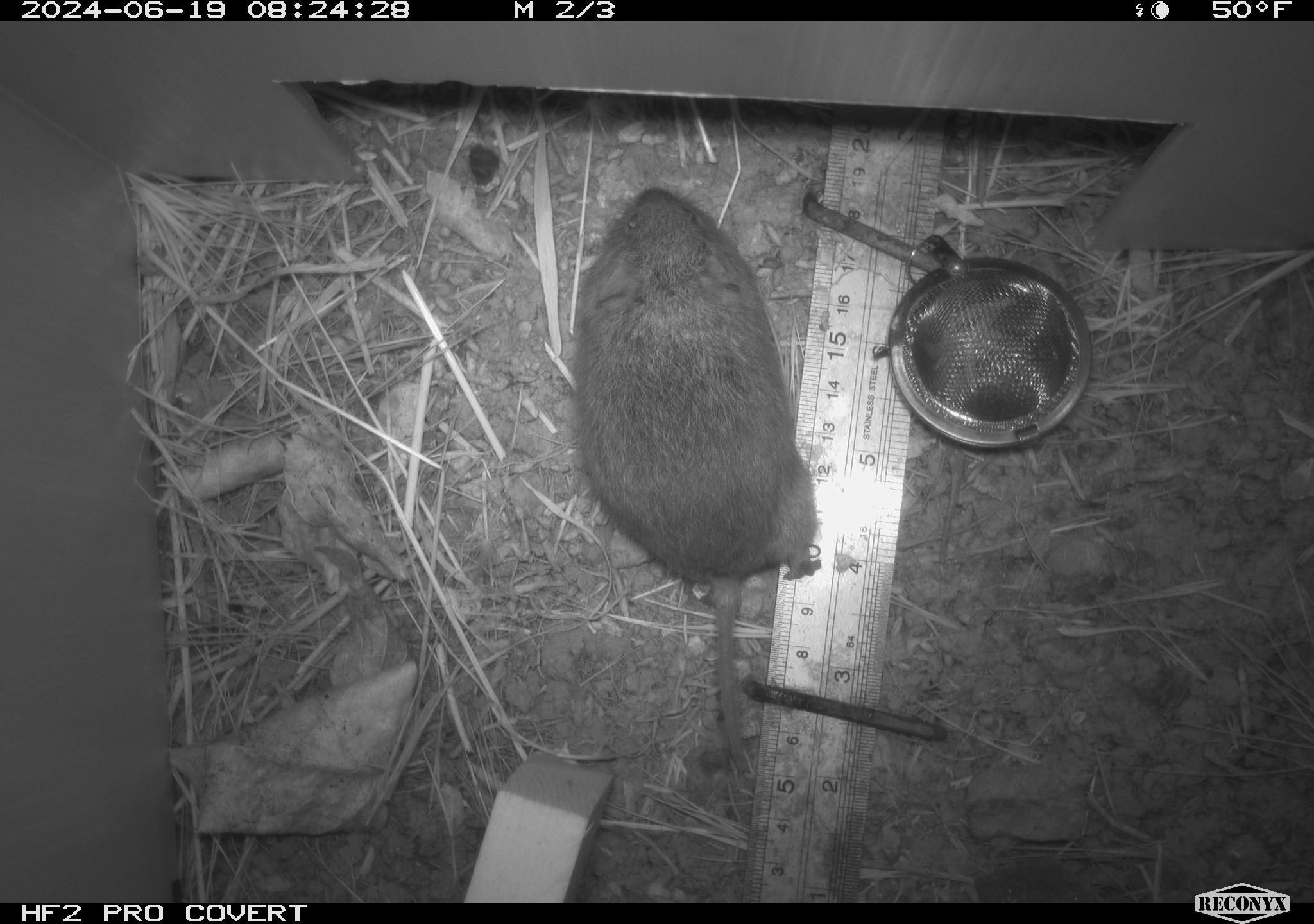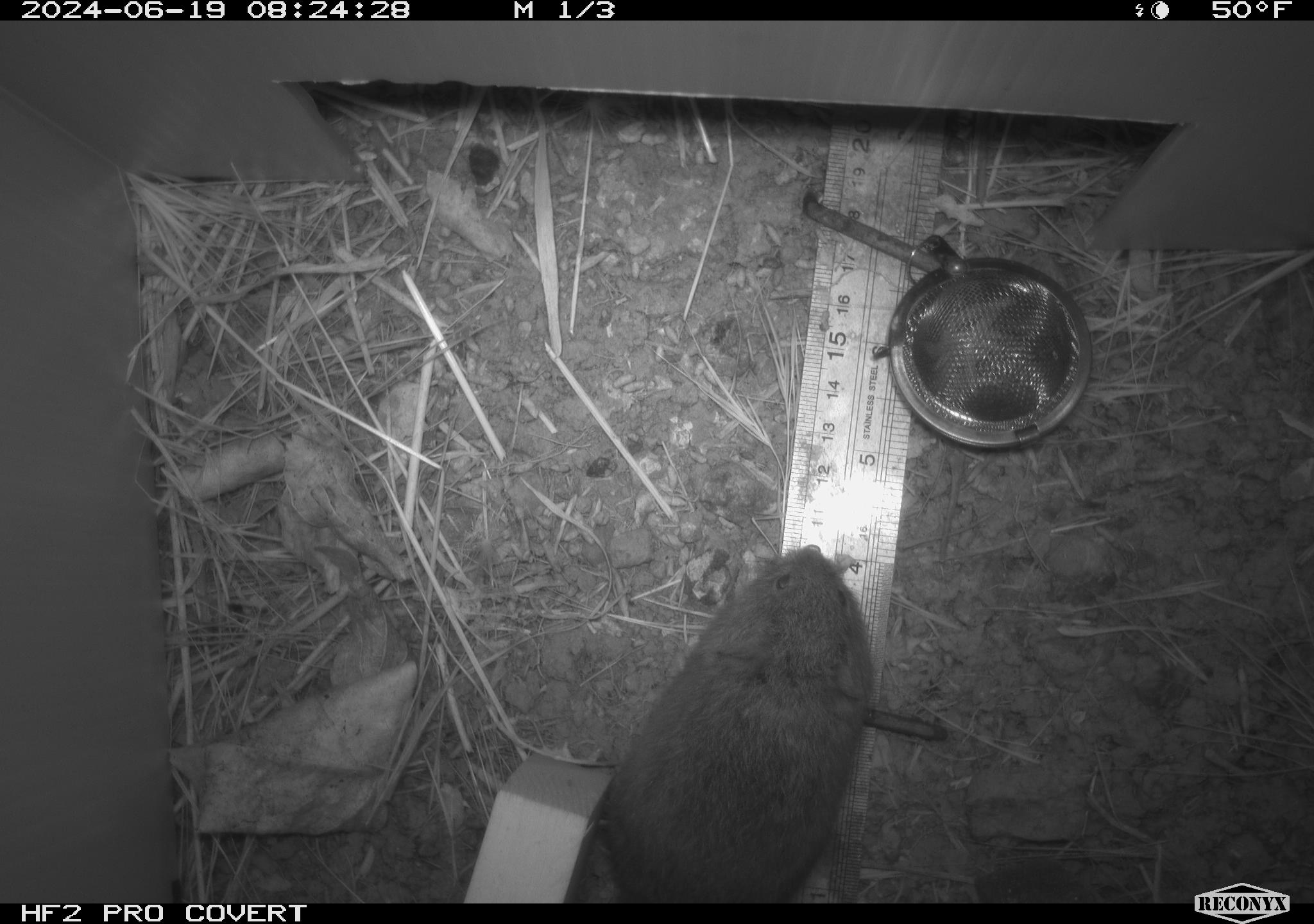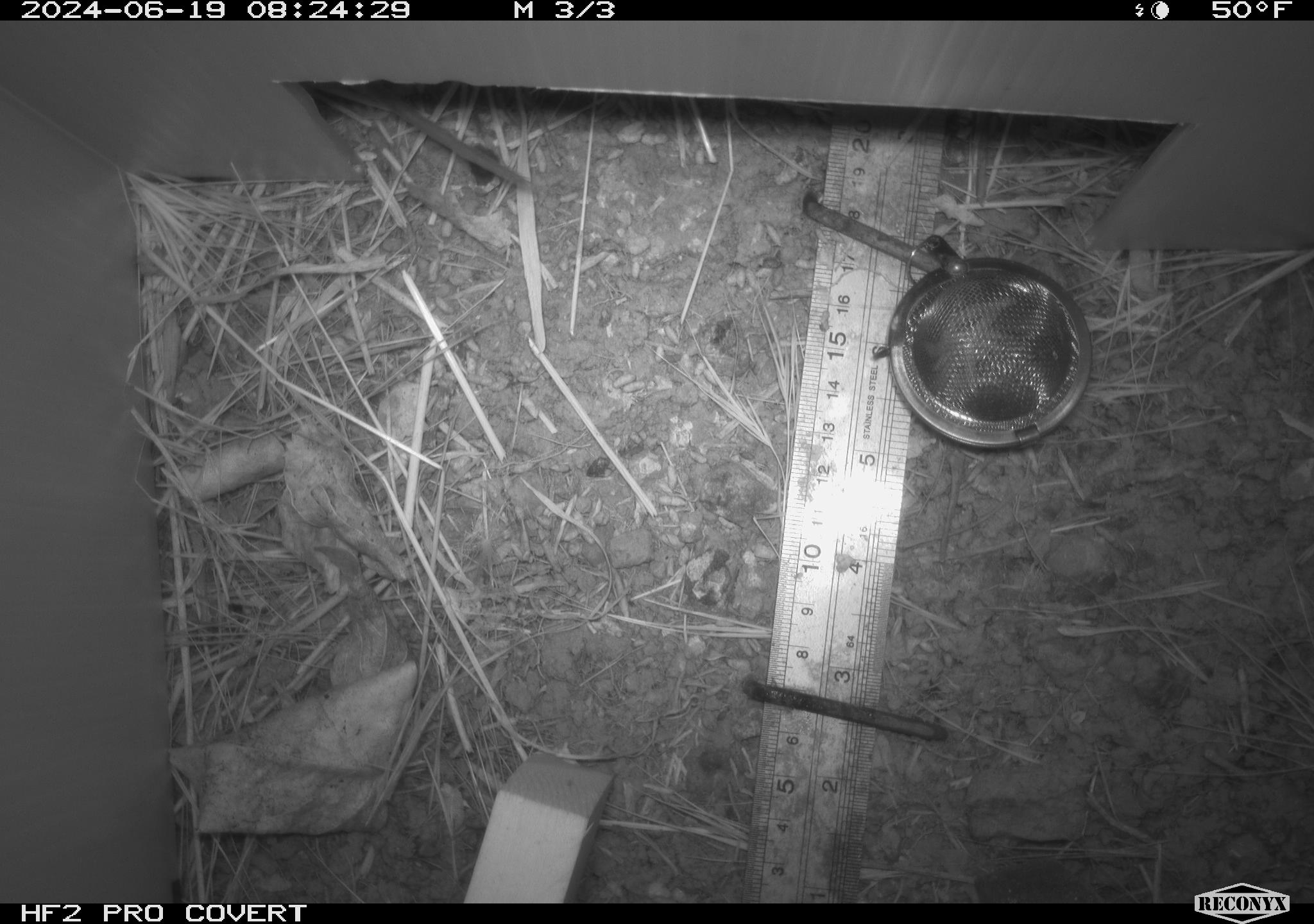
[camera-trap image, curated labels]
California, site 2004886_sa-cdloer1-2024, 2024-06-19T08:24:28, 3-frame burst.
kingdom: Animalia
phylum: Chordata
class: Mammalia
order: Rodentia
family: Cricetidae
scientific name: Arvicolinae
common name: voles, lemmings, and muskrats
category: arvicolinae subfamily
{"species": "arvicolinae subfamily (voles, lemmings, and muskrats) (Arvicolinae)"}